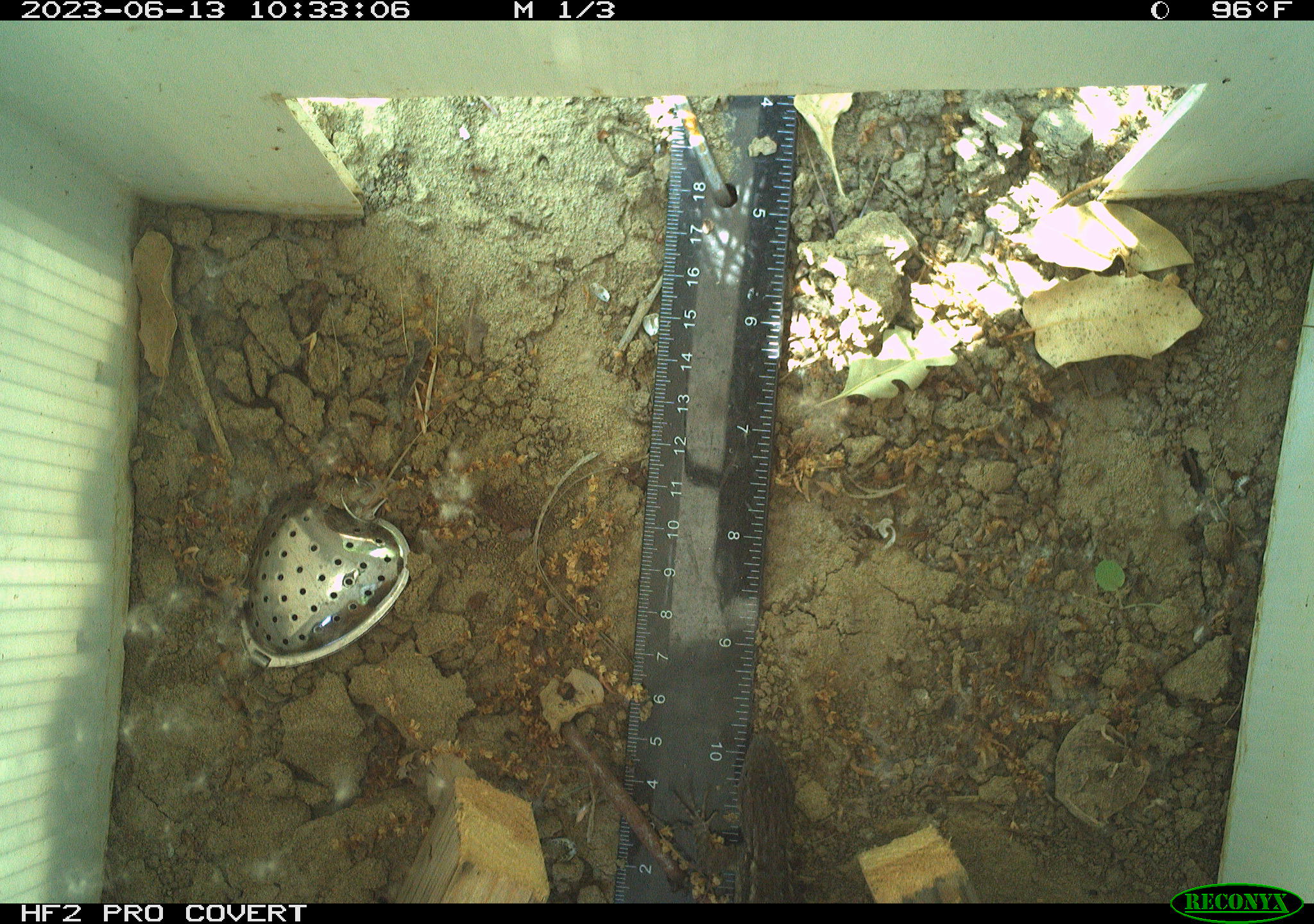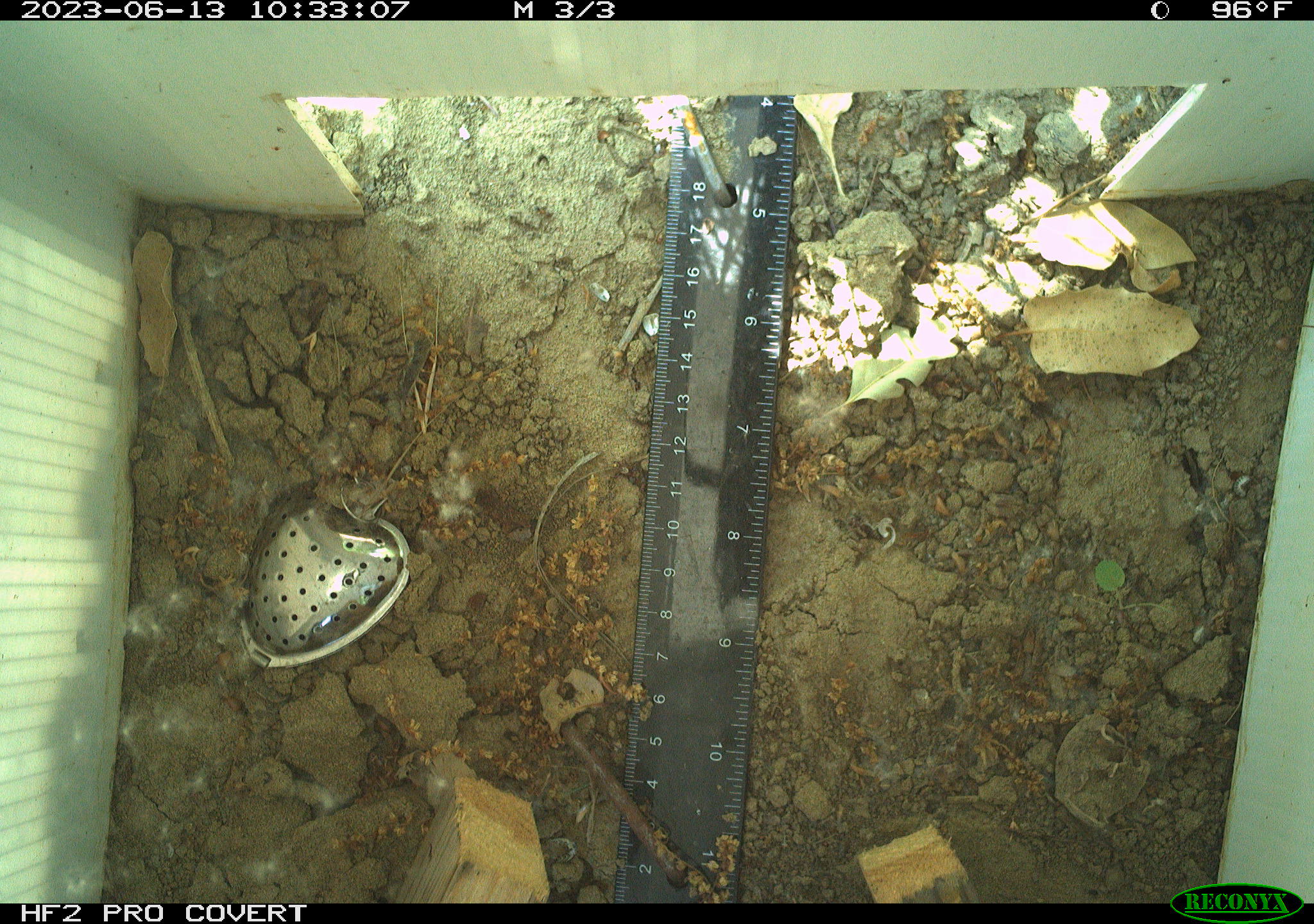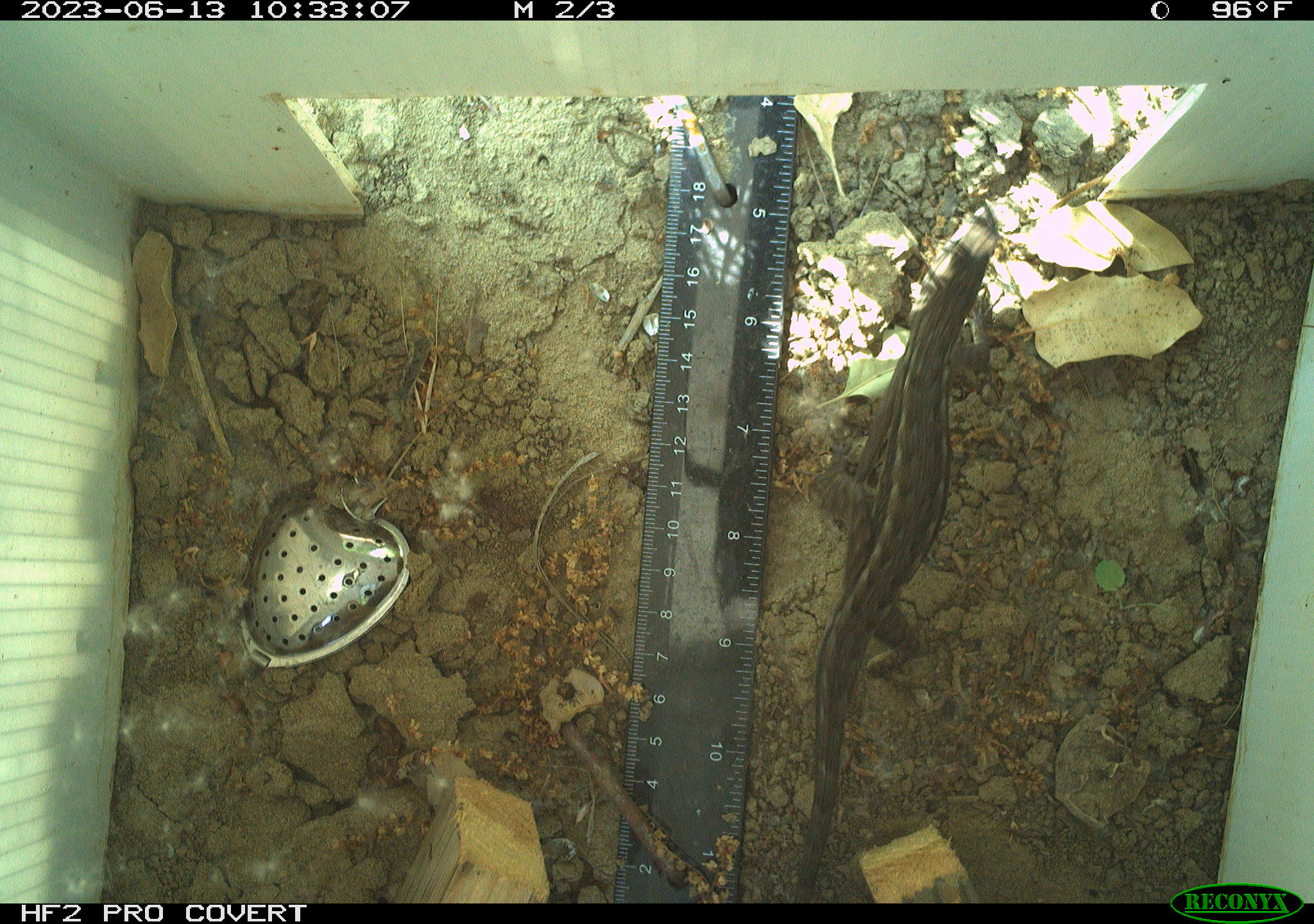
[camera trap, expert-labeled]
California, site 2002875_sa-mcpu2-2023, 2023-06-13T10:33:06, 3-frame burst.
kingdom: Animalia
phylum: Chordata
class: Reptilia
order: Squamata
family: Phrynosomatidae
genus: Sceloporus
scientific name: Sceloporus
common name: spiny lizards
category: sceloporus species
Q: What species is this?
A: Sceloporus species (spiny lizards) (Sceloporus).